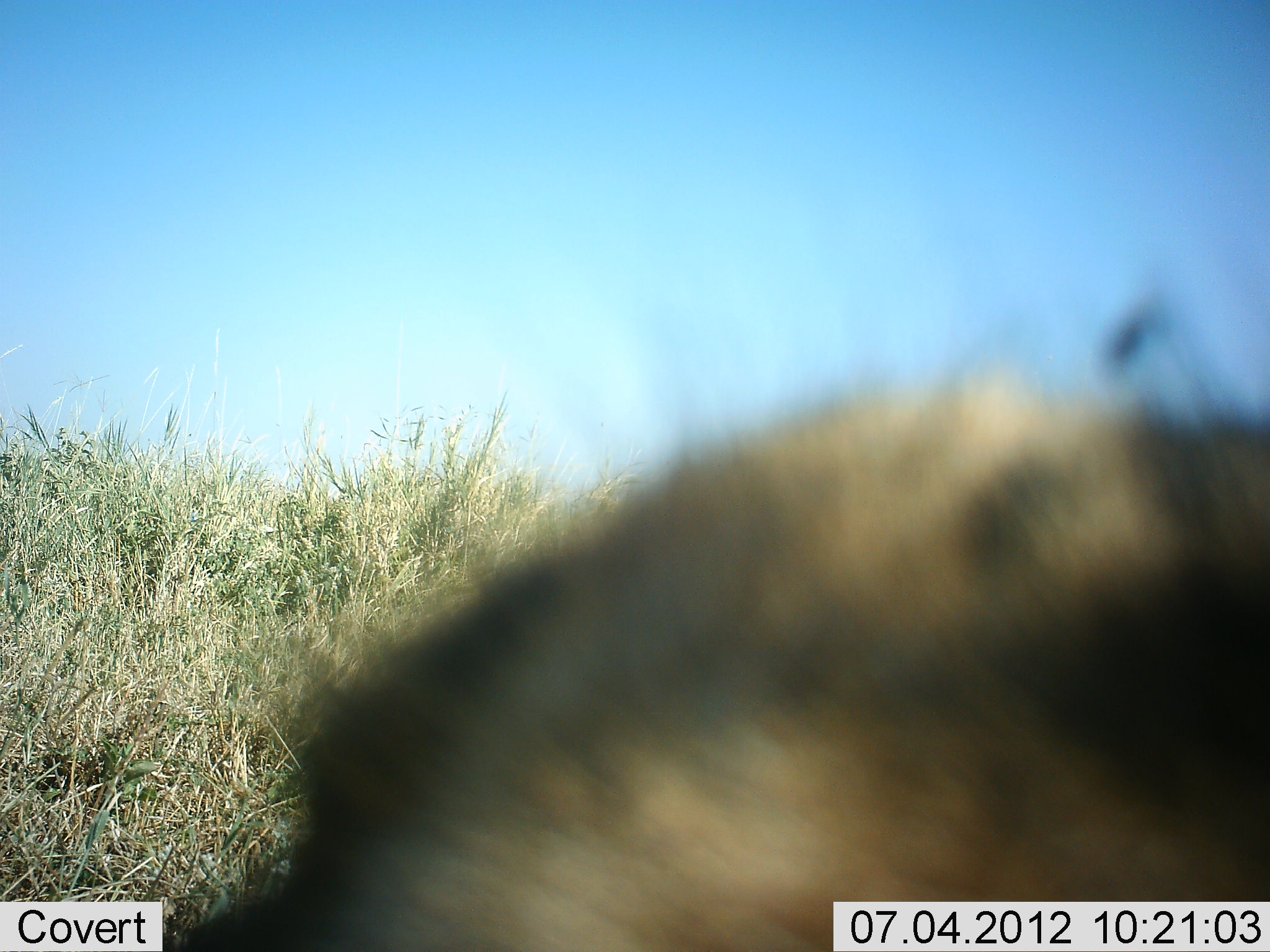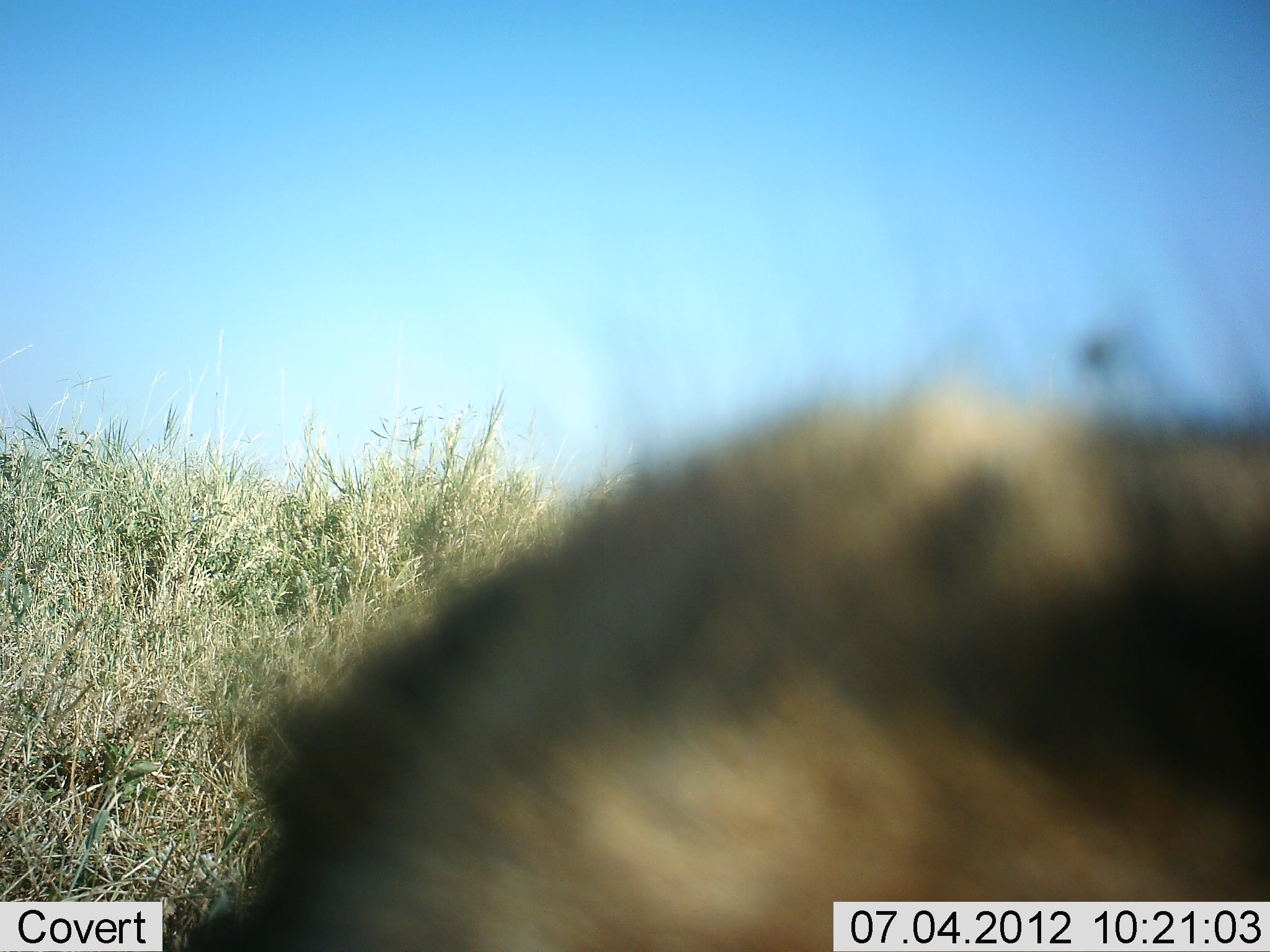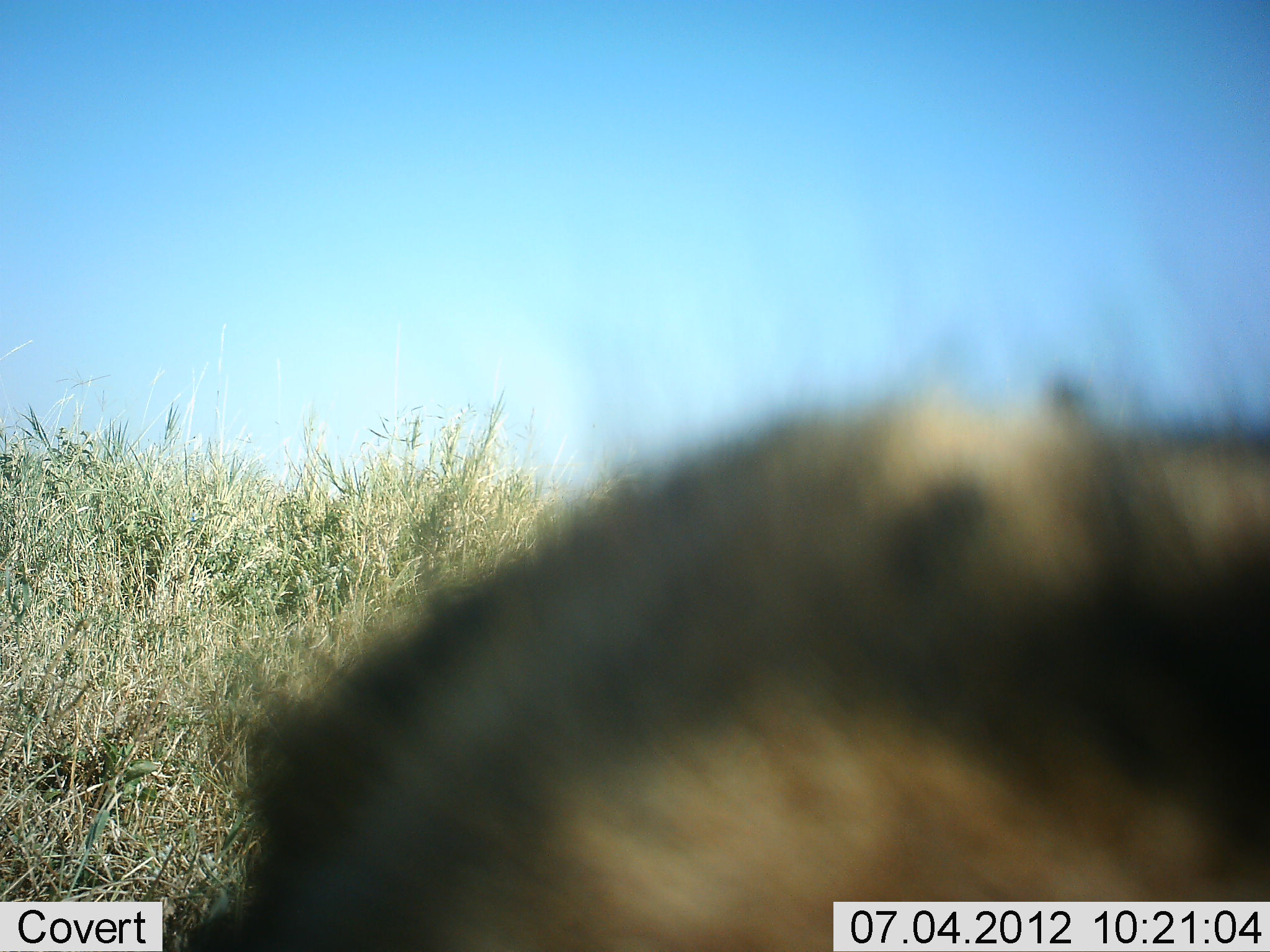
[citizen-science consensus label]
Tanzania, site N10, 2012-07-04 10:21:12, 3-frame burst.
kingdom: Animalia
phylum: Chordata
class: Mammalia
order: Carnivora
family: Hyaenidae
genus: Crocuta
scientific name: Crocuta crocuta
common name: spotted hyena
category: hyenaspotted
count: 1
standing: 83%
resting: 17%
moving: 0%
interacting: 0%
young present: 0%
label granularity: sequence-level